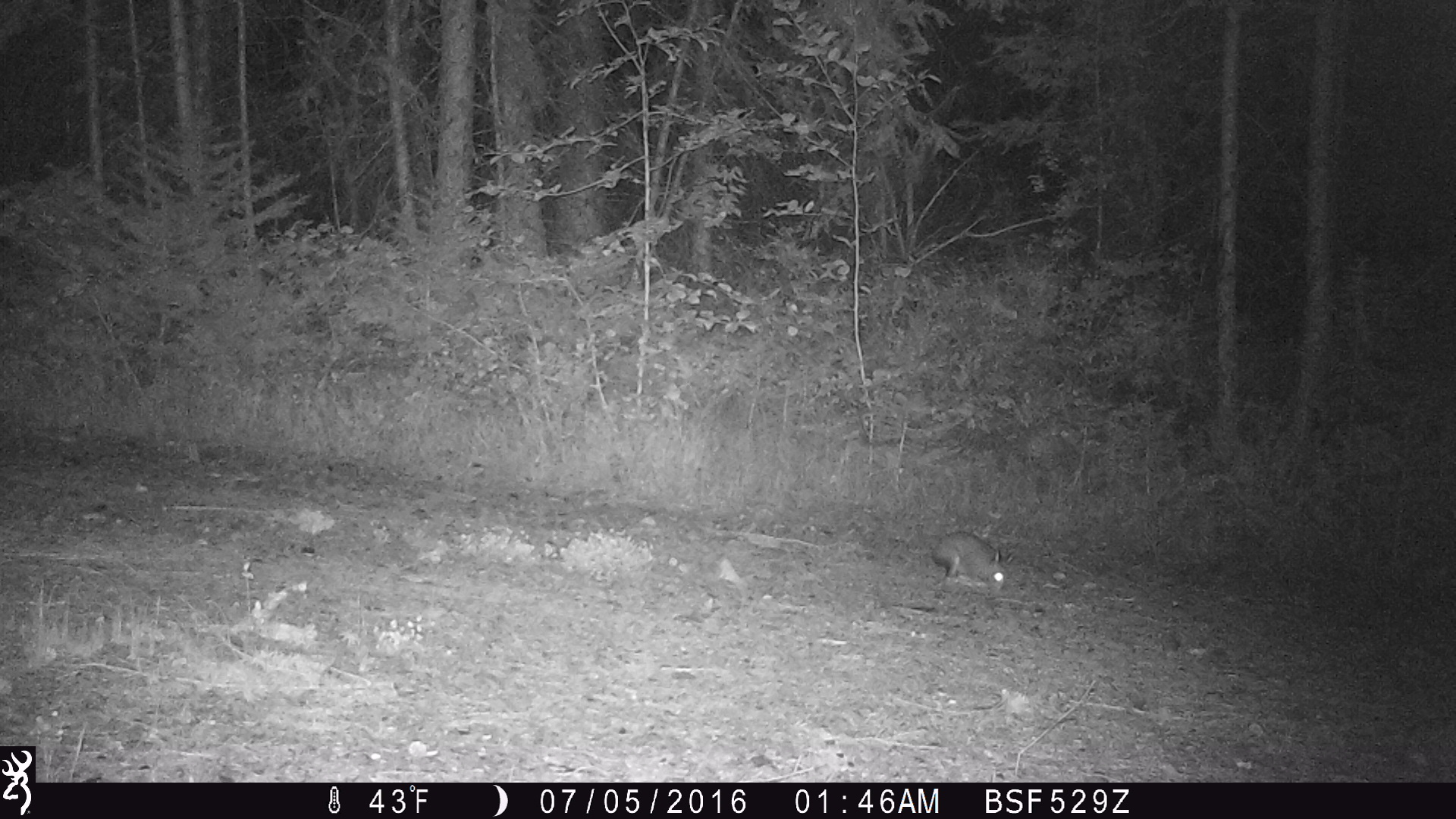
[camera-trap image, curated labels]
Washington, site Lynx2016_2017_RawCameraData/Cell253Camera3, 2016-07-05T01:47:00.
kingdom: Animalia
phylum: Chordata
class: Mammalia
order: Lagomorpha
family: Leporidae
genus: Lepus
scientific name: Lepus americanus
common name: snowshoe hare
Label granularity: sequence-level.